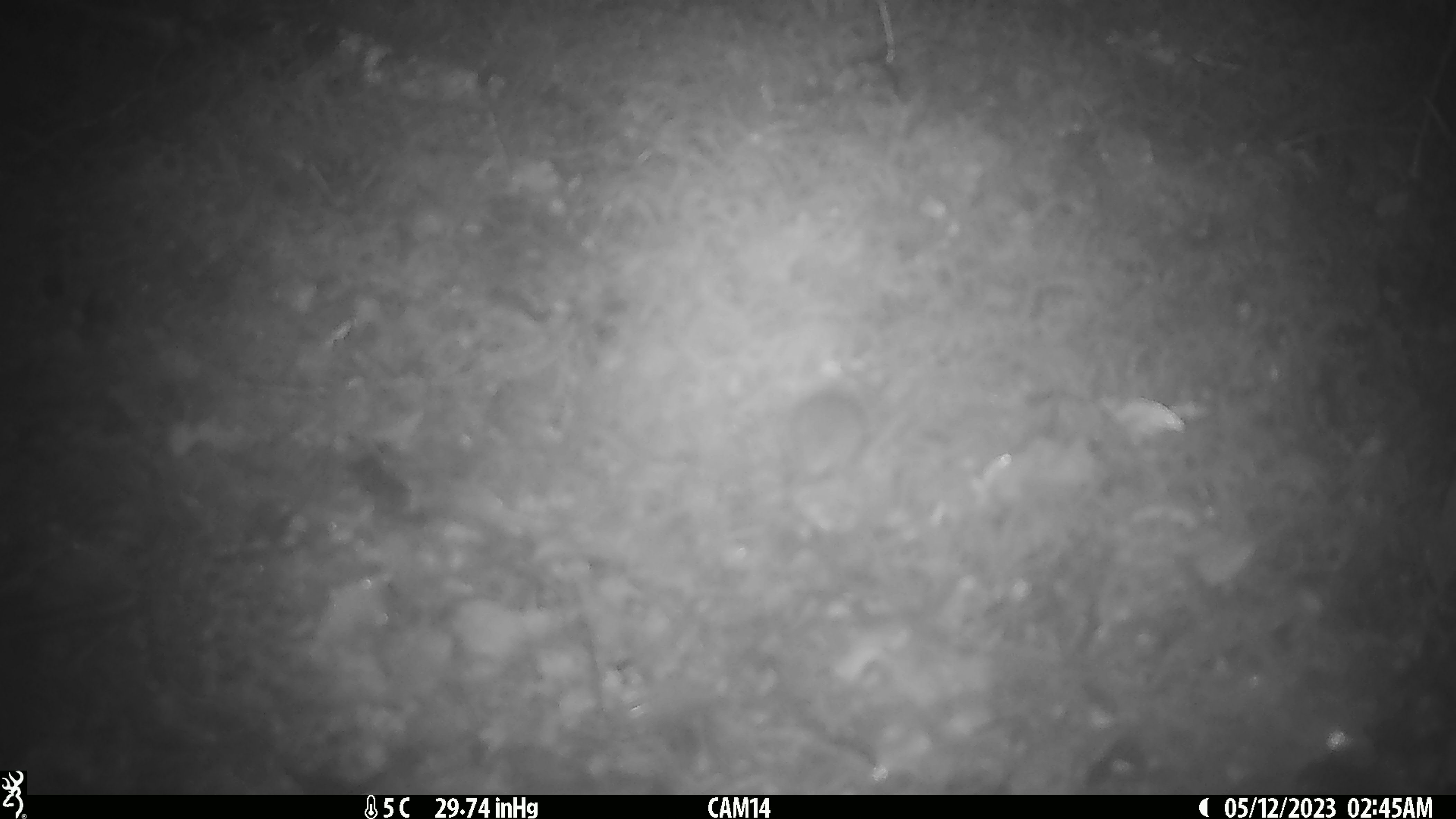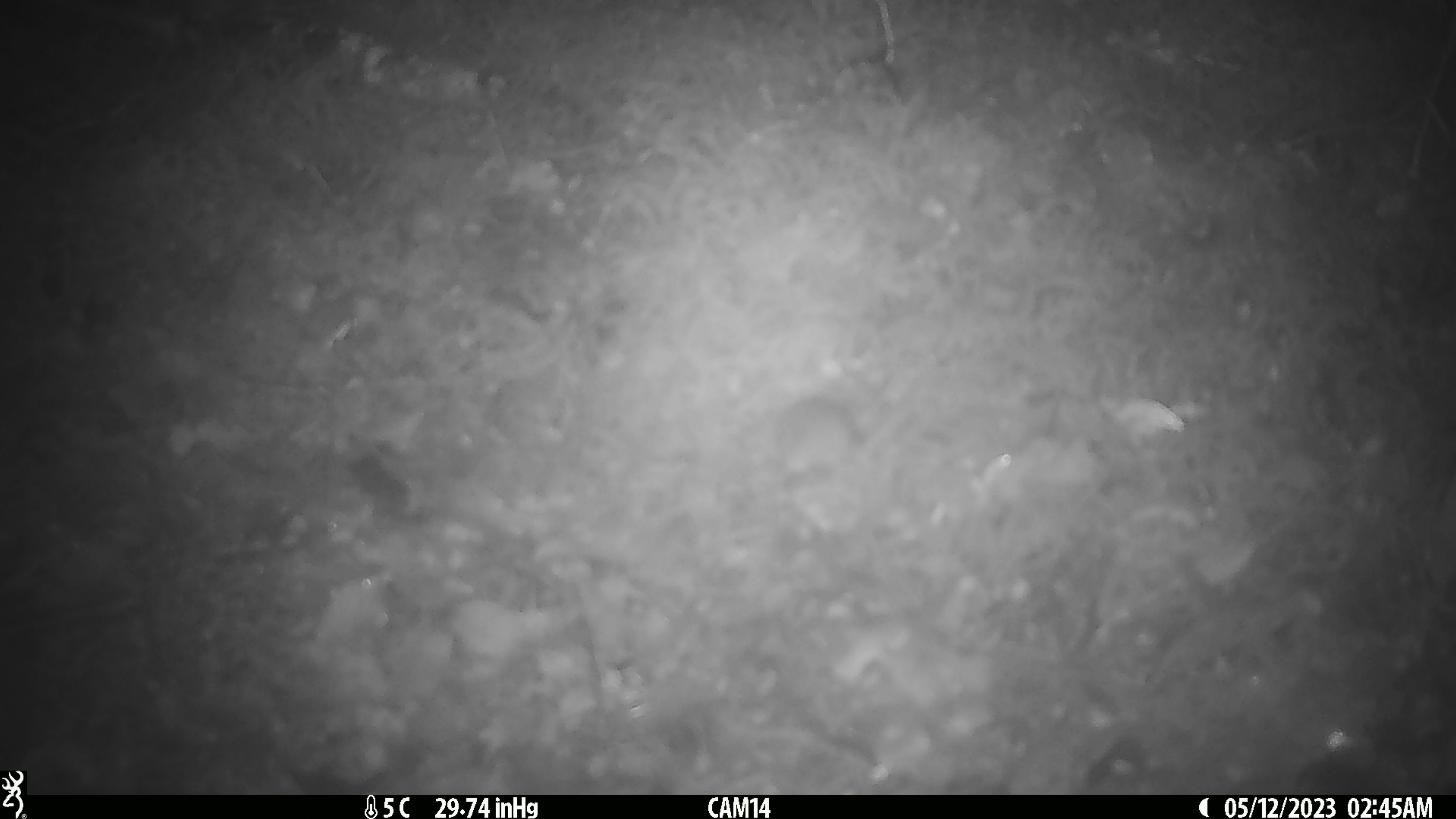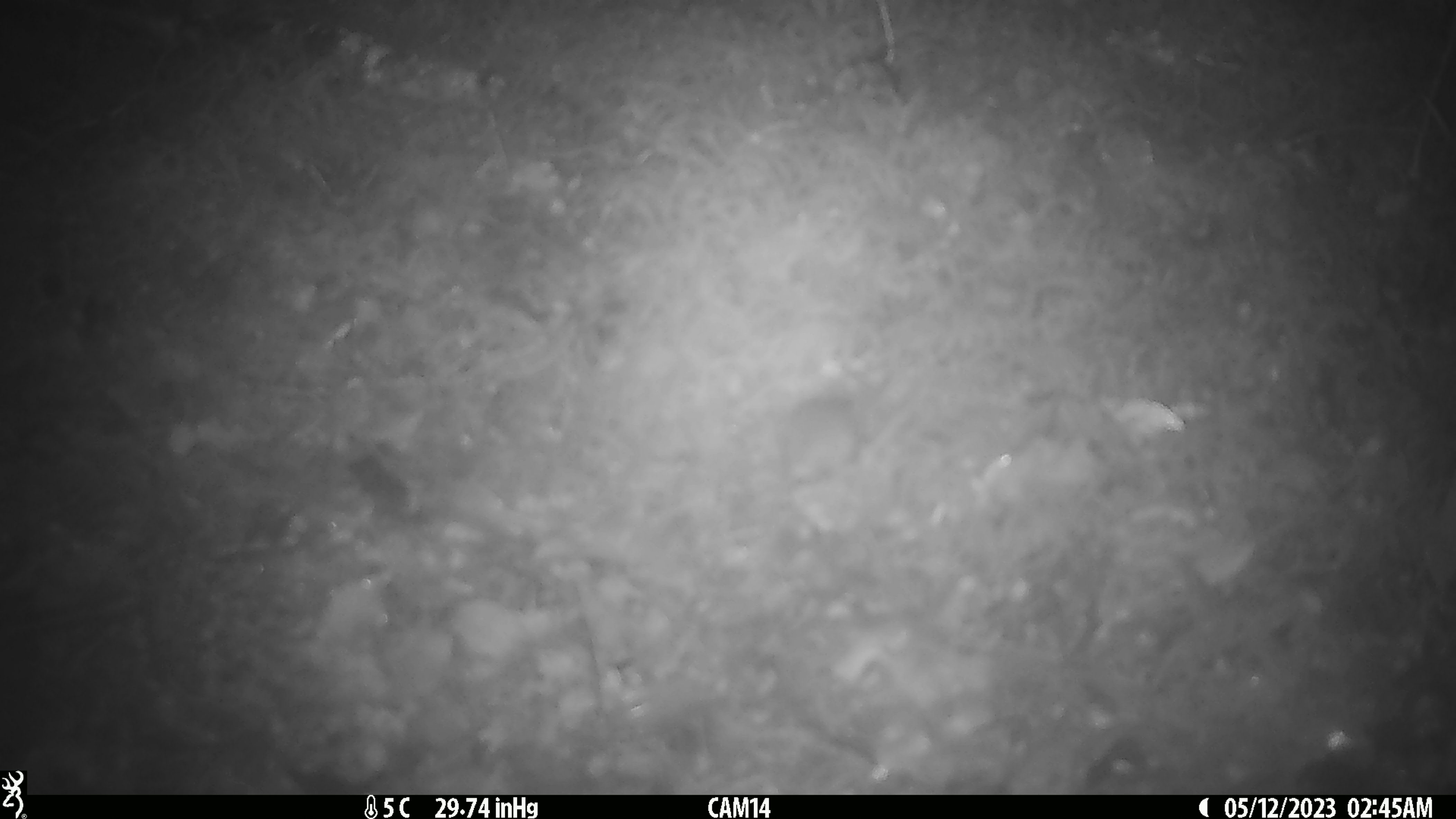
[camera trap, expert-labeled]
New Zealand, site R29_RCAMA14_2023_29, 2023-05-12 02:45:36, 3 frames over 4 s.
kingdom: Animalia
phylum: Chordata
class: Mammalia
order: Rodentia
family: Muridae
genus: Mus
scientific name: Mus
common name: mouse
Mouse (Mus).